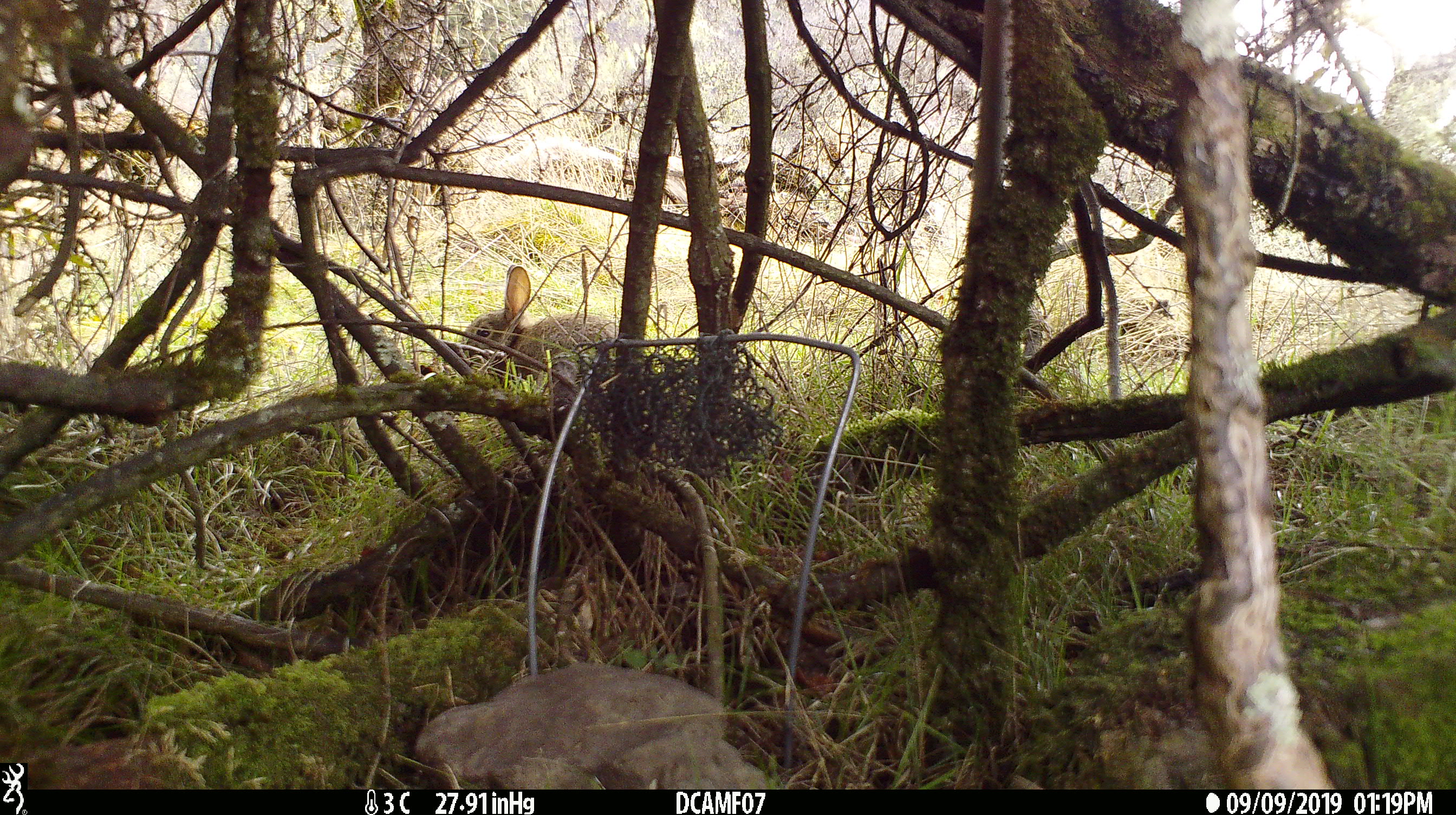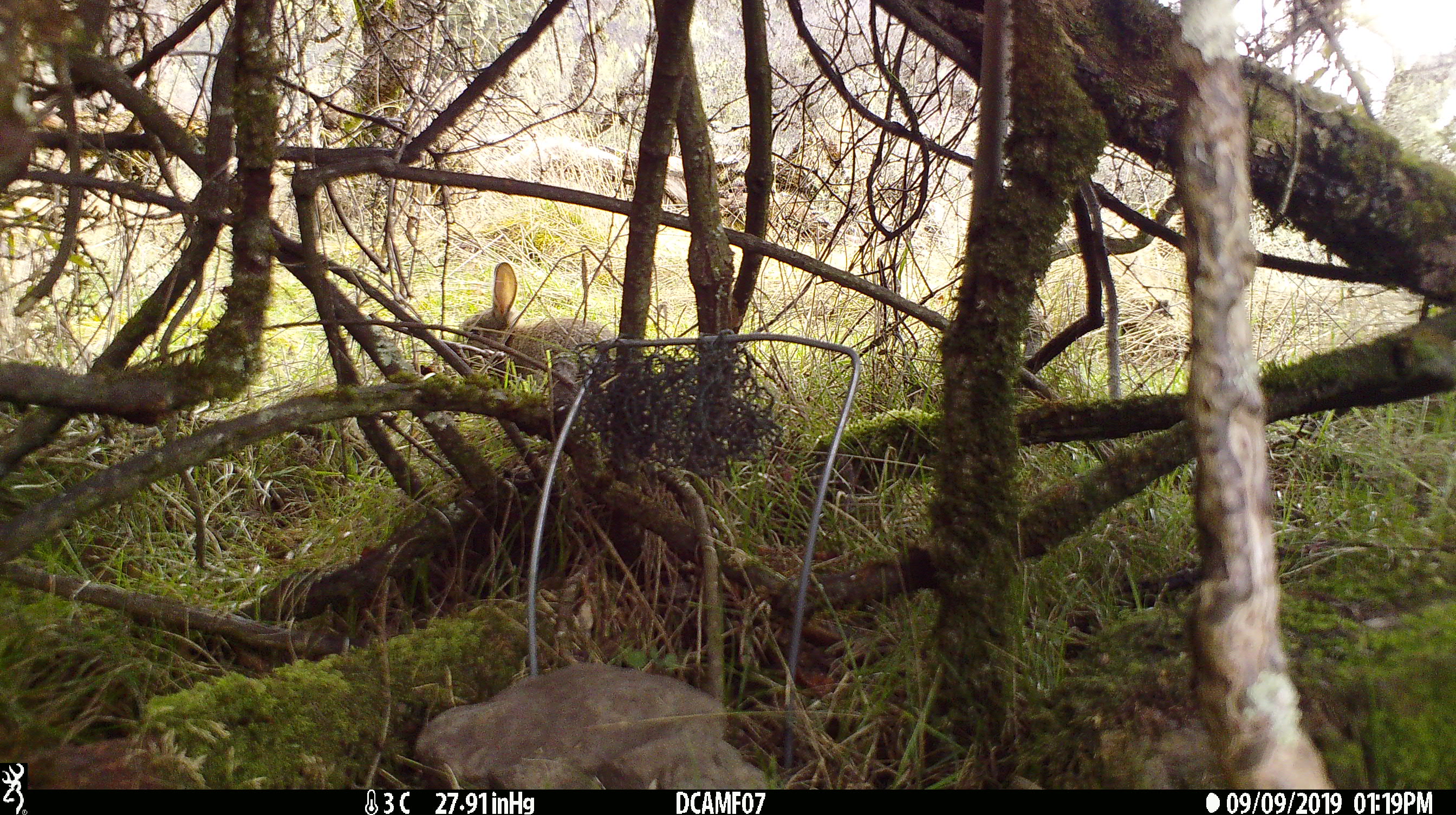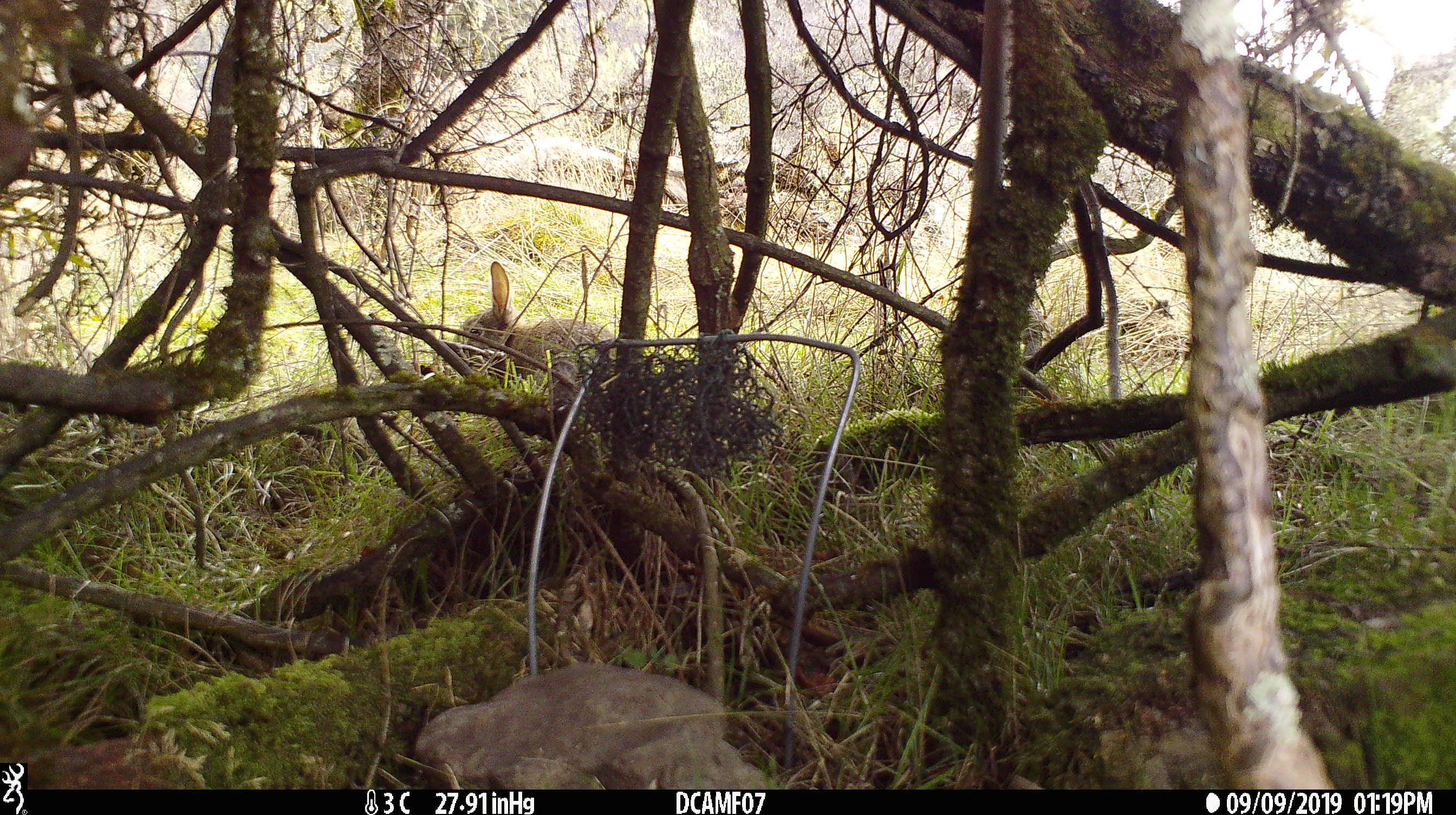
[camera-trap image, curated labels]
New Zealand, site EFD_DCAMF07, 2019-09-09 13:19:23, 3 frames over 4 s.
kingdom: Animalia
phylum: Chordata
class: Mammalia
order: Lagomorpha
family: Leporidae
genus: Oryctolagus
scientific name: Oryctolagus cuniculus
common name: european rabbit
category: rabbit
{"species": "rabbit (european rabbit) (Oryctolagus cuniculus)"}